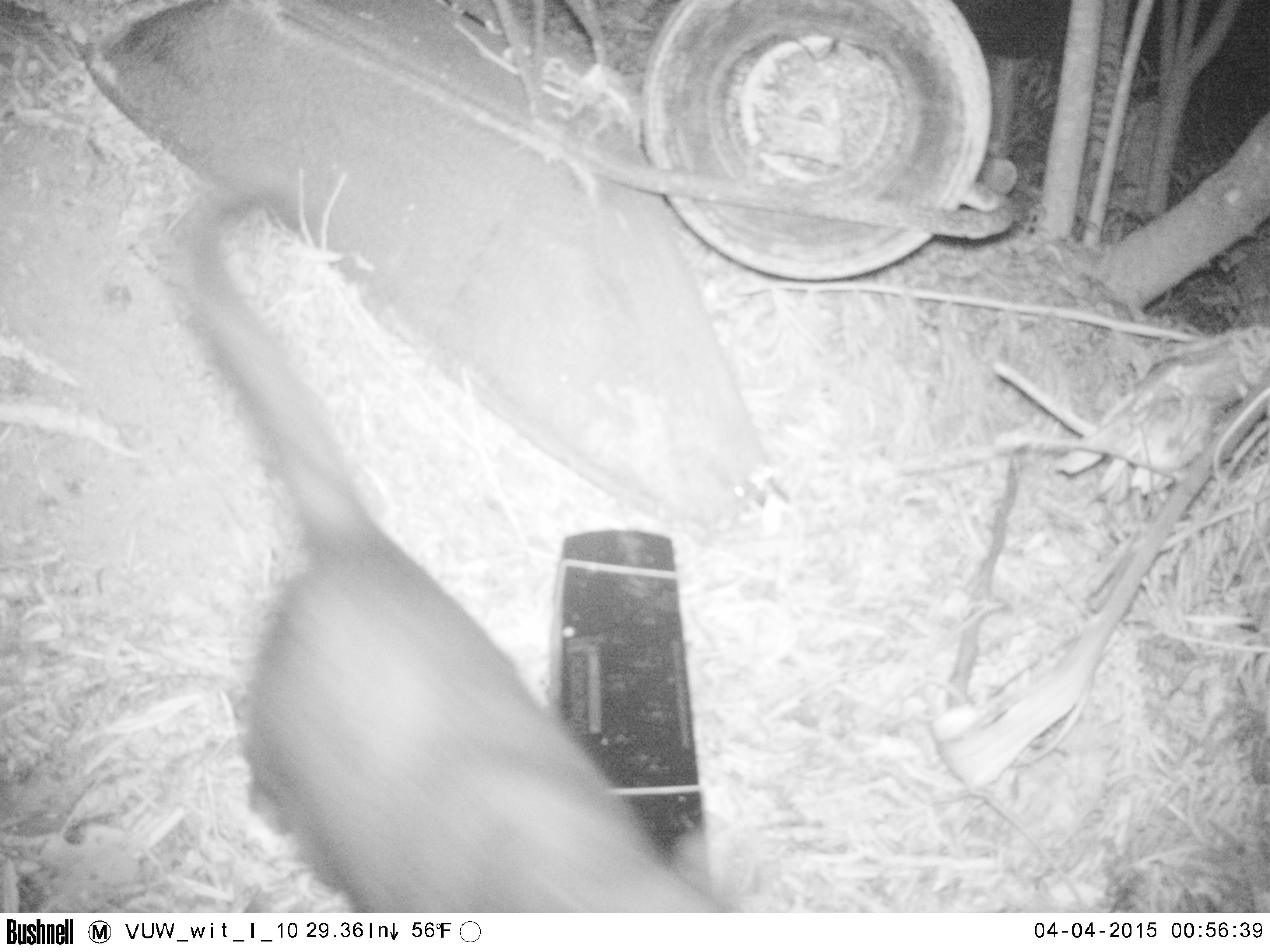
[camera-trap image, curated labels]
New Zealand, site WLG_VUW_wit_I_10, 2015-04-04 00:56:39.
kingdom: Animalia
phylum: Chordata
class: Mammalia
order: Carnivora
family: Felidae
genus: Felis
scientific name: Felis catus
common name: domestic cat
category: cat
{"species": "cat (domestic cat) (Felis catus)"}